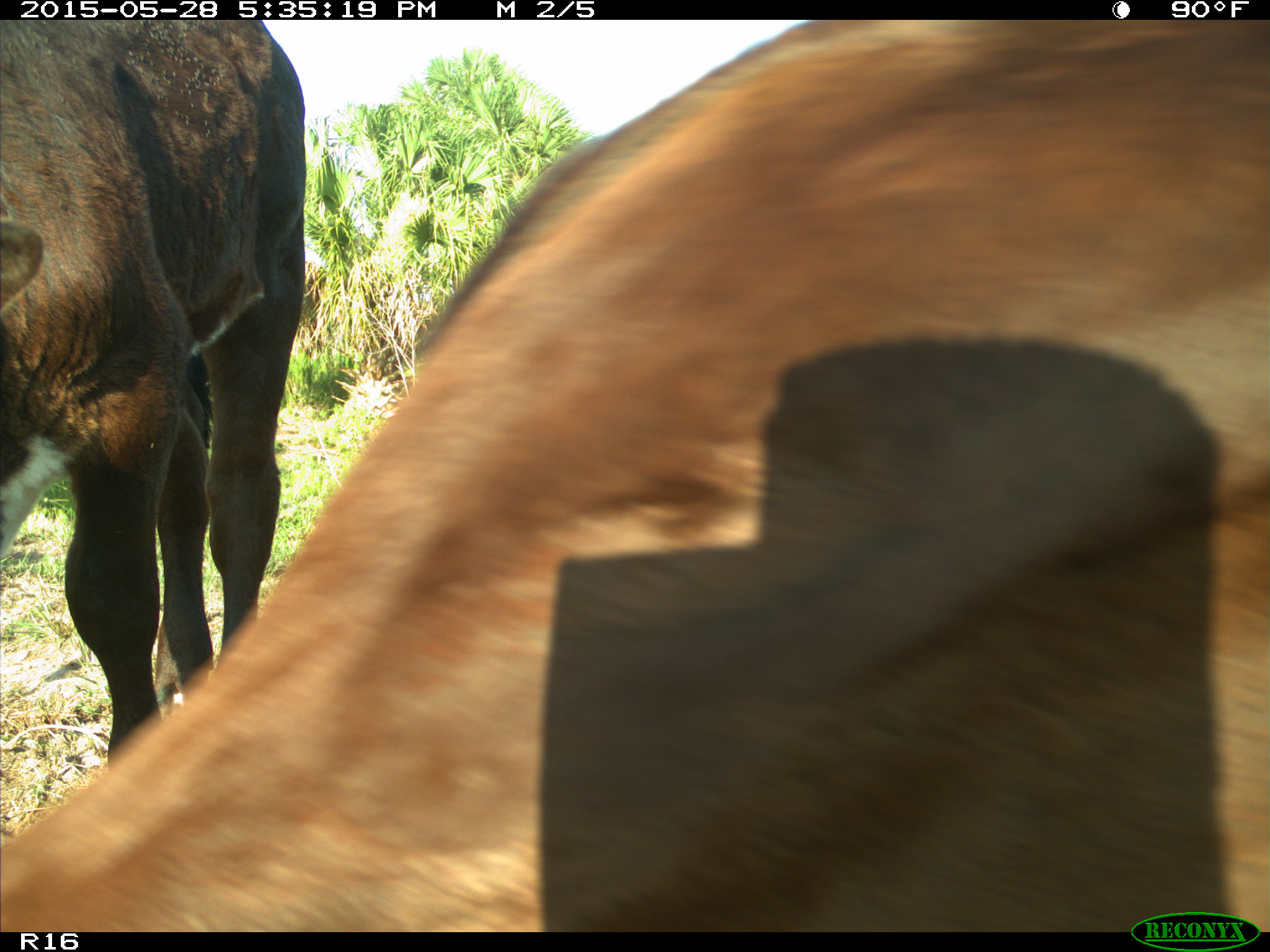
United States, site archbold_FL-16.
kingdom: Animalia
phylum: Chordata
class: Mammalia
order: Artiodactyla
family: Bovidae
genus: Bos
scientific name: Bos taurus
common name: domestic cow